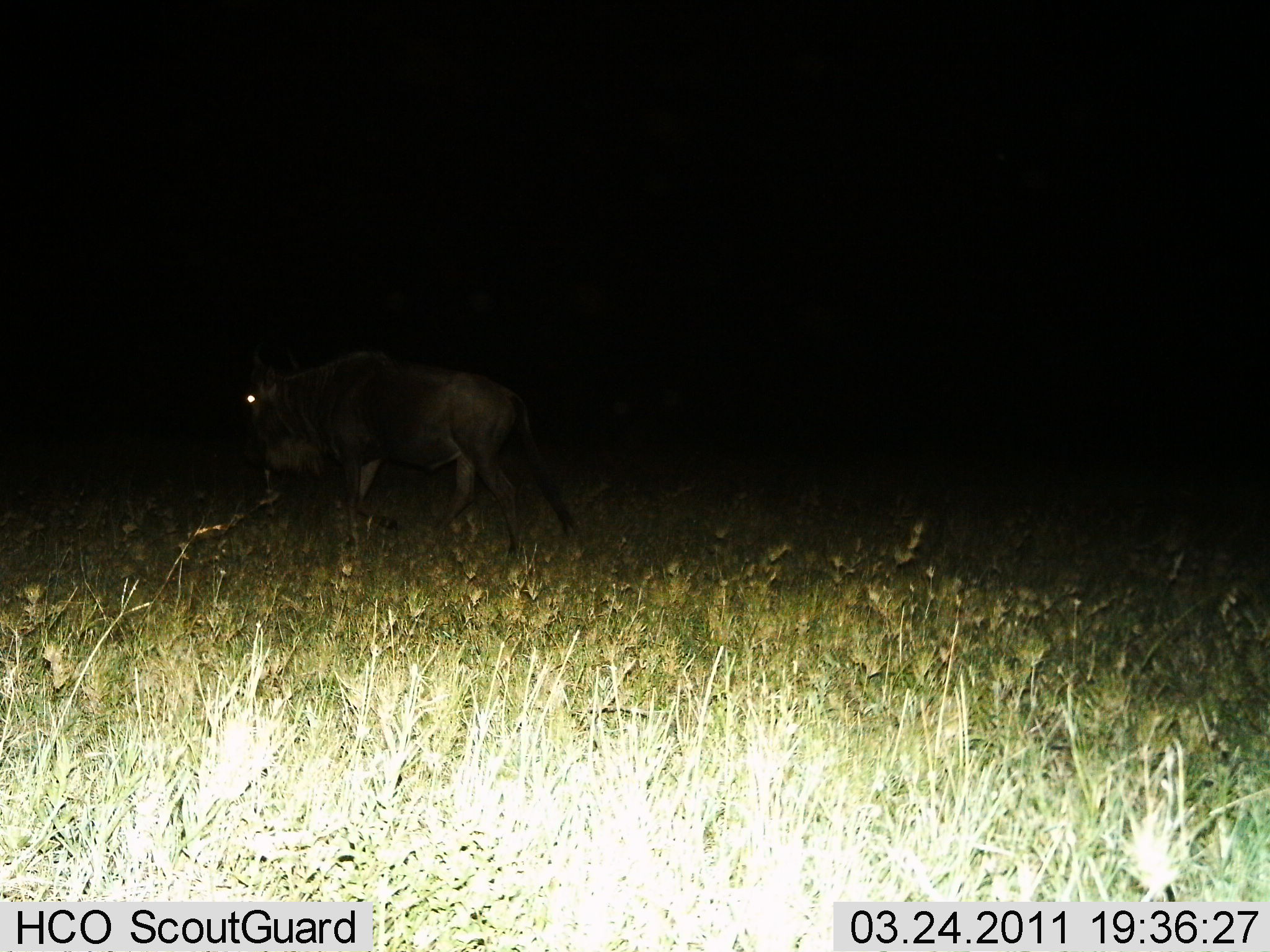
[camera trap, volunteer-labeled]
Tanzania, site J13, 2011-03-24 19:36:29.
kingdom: Animalia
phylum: Chordata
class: Mammalia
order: Artiodactyla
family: Bovidae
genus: Connochaetes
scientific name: Connochaetes taurinus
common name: blue wildebeest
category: wildebeest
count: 1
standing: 8%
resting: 0%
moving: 92%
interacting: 0%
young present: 0%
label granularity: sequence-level